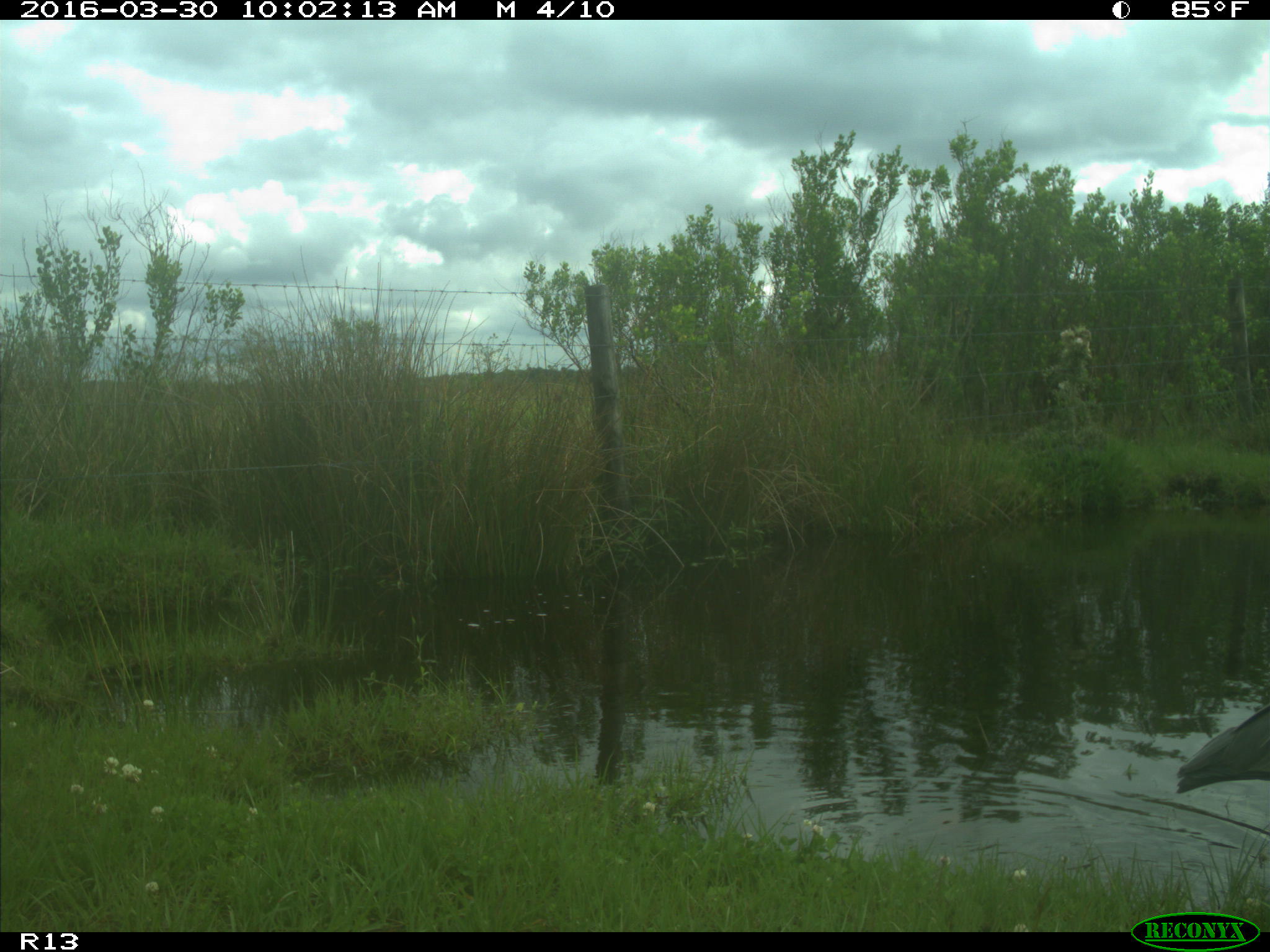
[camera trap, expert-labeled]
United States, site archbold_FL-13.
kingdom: Animalia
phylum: Chordata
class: Aves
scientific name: Aves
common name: birds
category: unidentified bird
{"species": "unidentified bird (birds) (Aves)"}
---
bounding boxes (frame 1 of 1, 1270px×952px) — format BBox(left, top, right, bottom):
animal: BBox(1174, 705, 1270, 780)